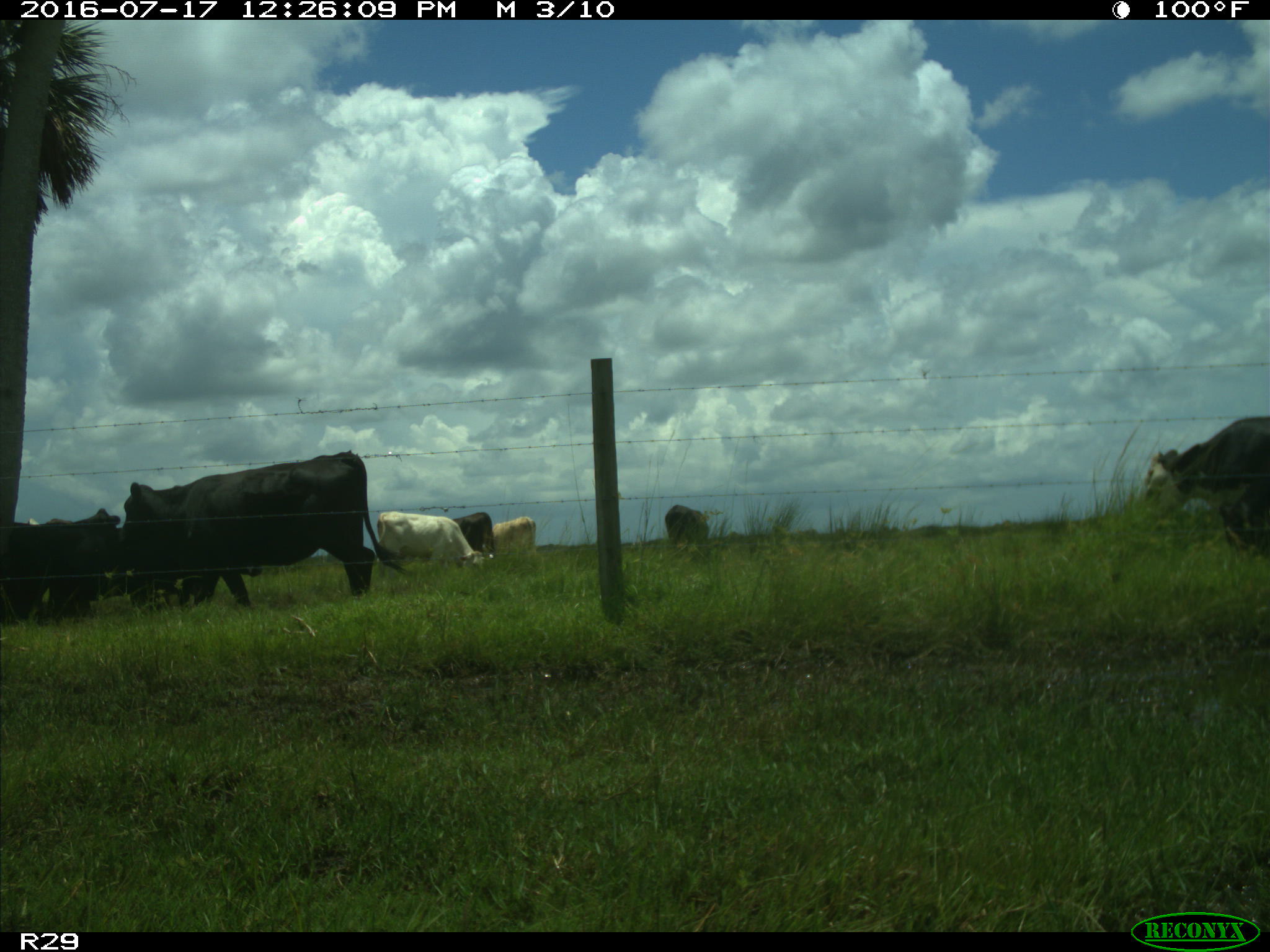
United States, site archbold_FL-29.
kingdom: Animalia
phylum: Chordata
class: Mammalia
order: Artiodactyla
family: Bovidae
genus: Bos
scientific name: Bos taurus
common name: domestic cow